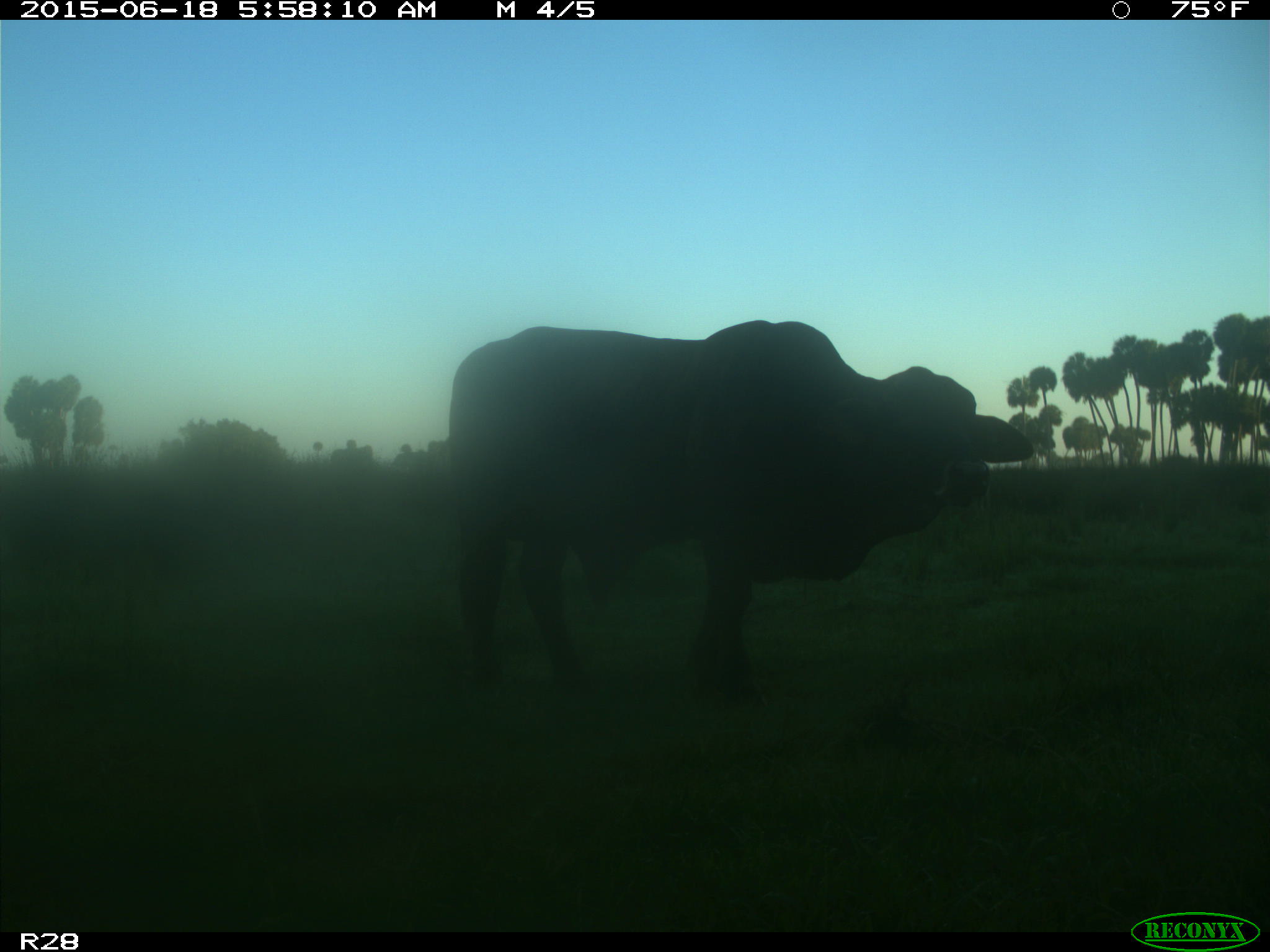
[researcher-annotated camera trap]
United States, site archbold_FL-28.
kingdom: Animalia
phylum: Chordata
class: Mammalia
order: Artiodactyla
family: Bovidae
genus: Bos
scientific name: Bos taurus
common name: domestic cow